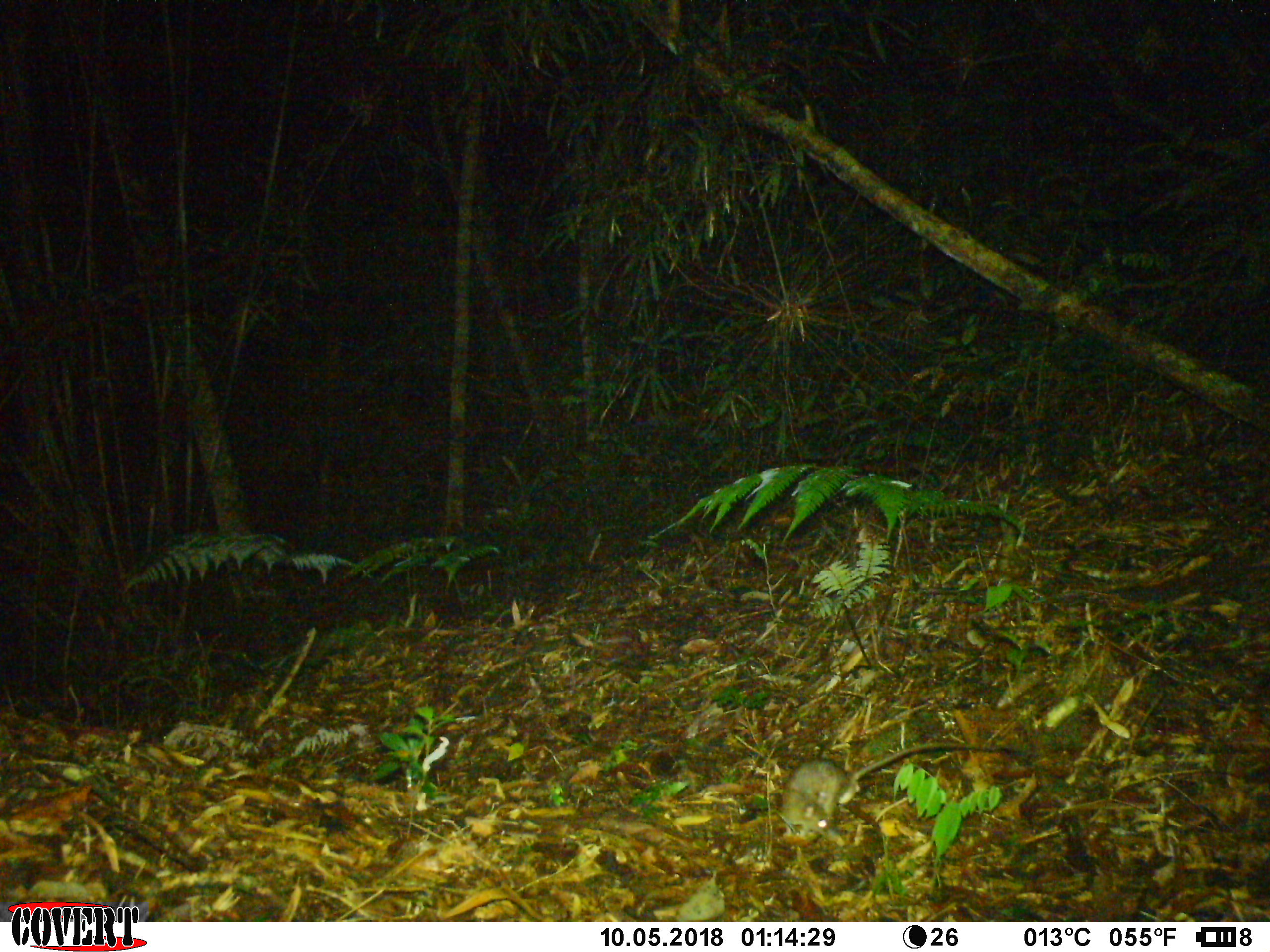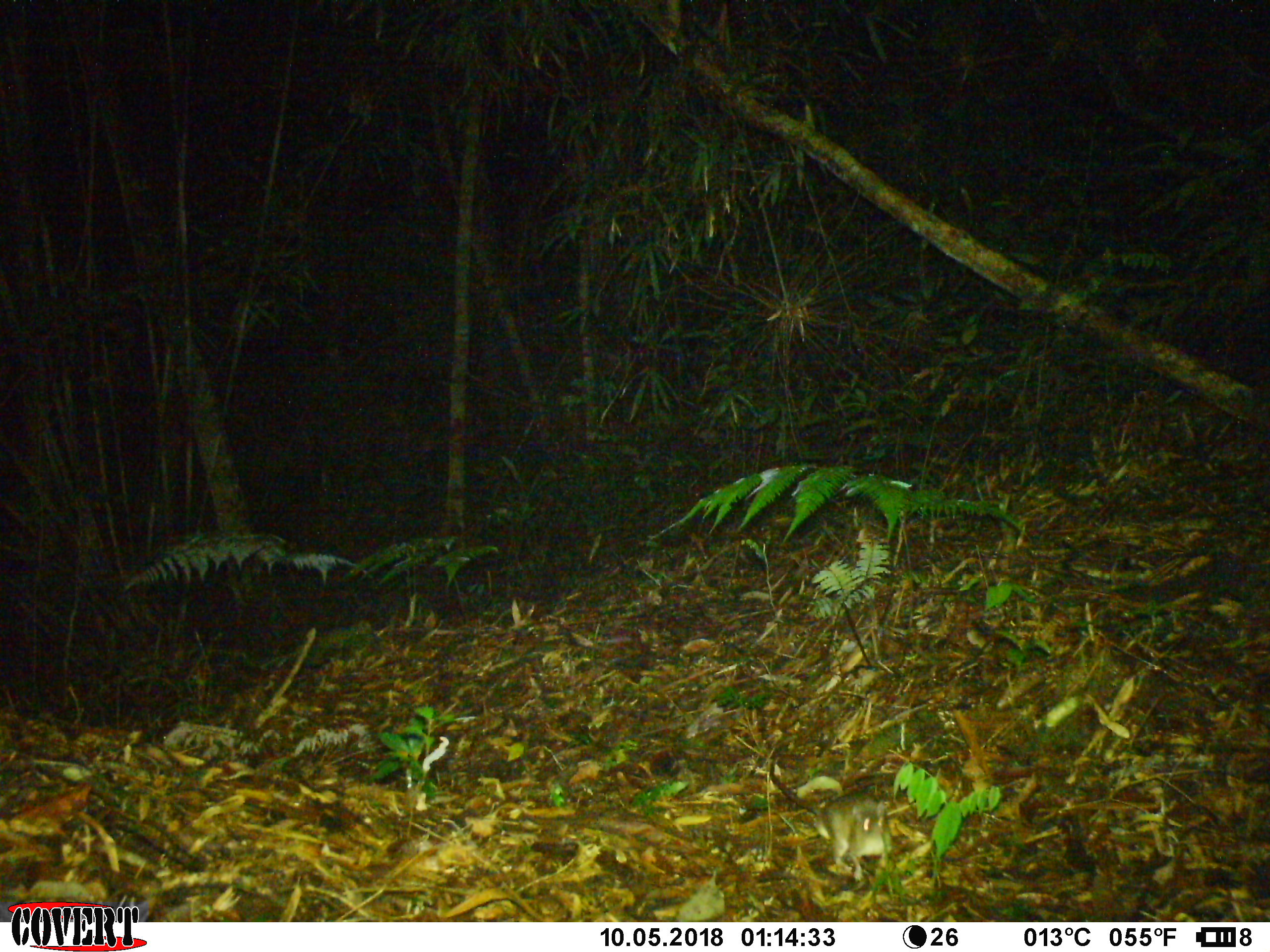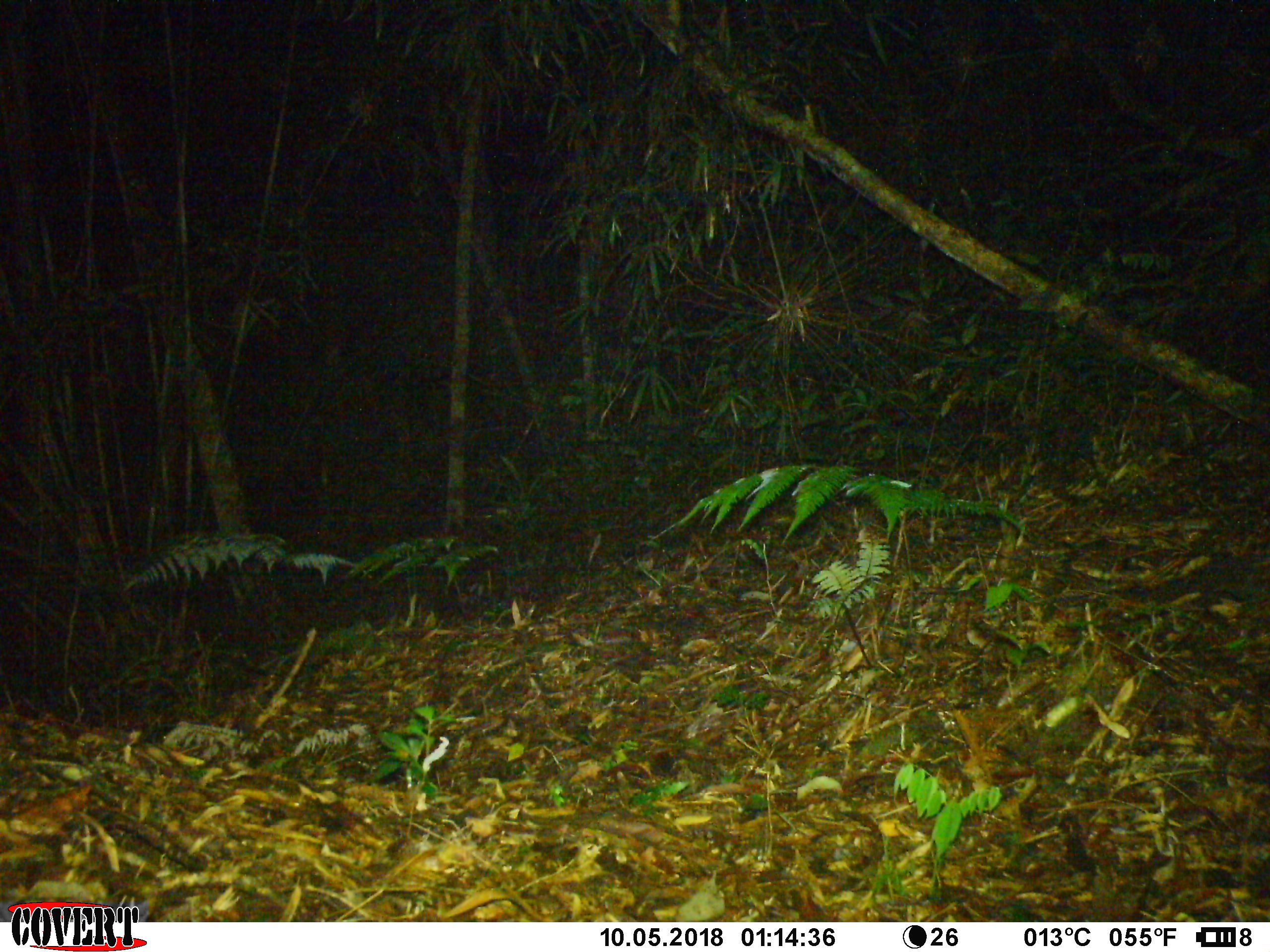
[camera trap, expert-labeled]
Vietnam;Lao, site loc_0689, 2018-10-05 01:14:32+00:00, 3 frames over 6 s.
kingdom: Animalia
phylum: Chordata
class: Mammalia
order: Rodentia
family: Muridae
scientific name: Muridae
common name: old-world mice and rats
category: unidentified murid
Unidentified murid (old-world mice and rats) (Muridae). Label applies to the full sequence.